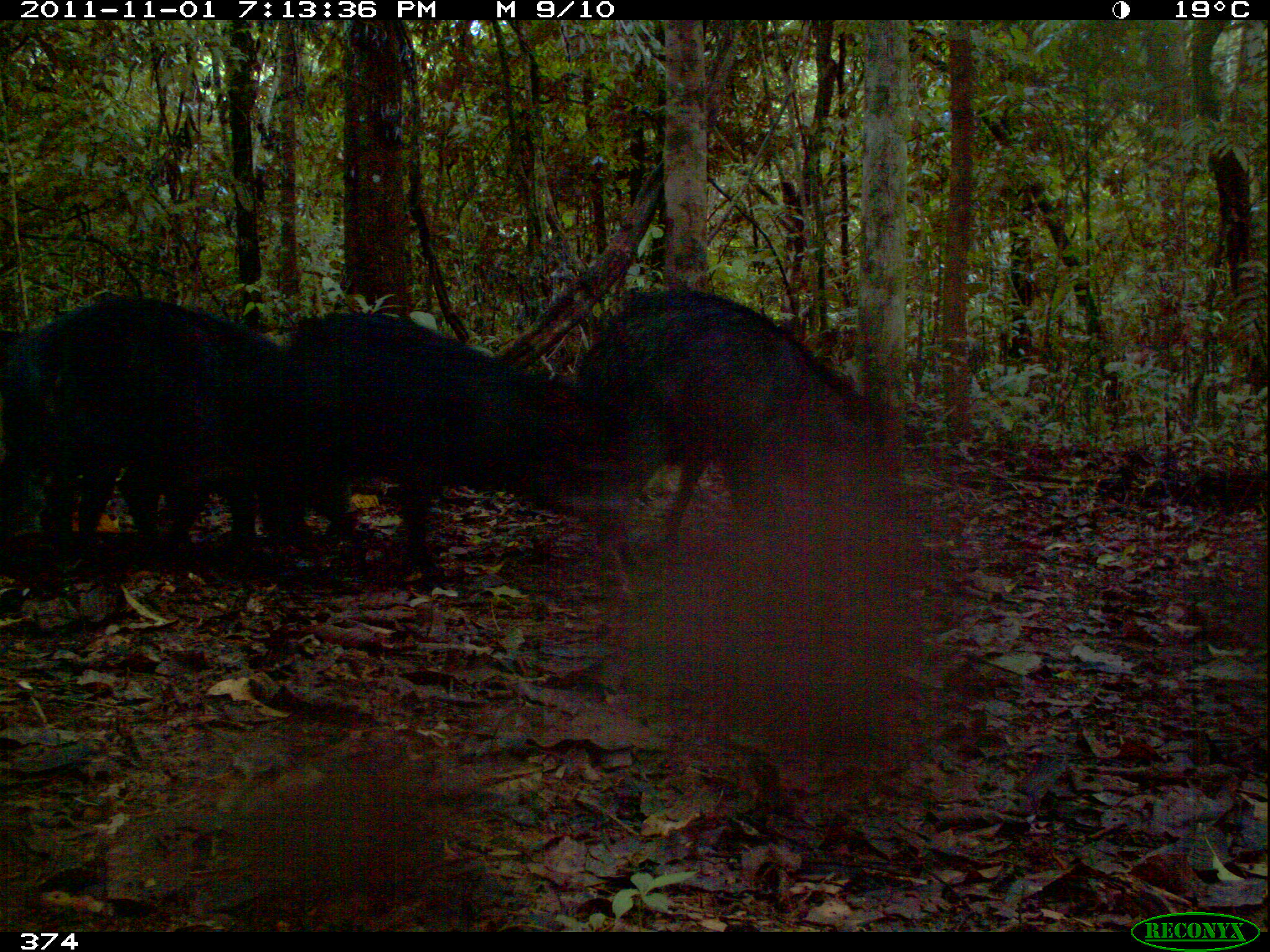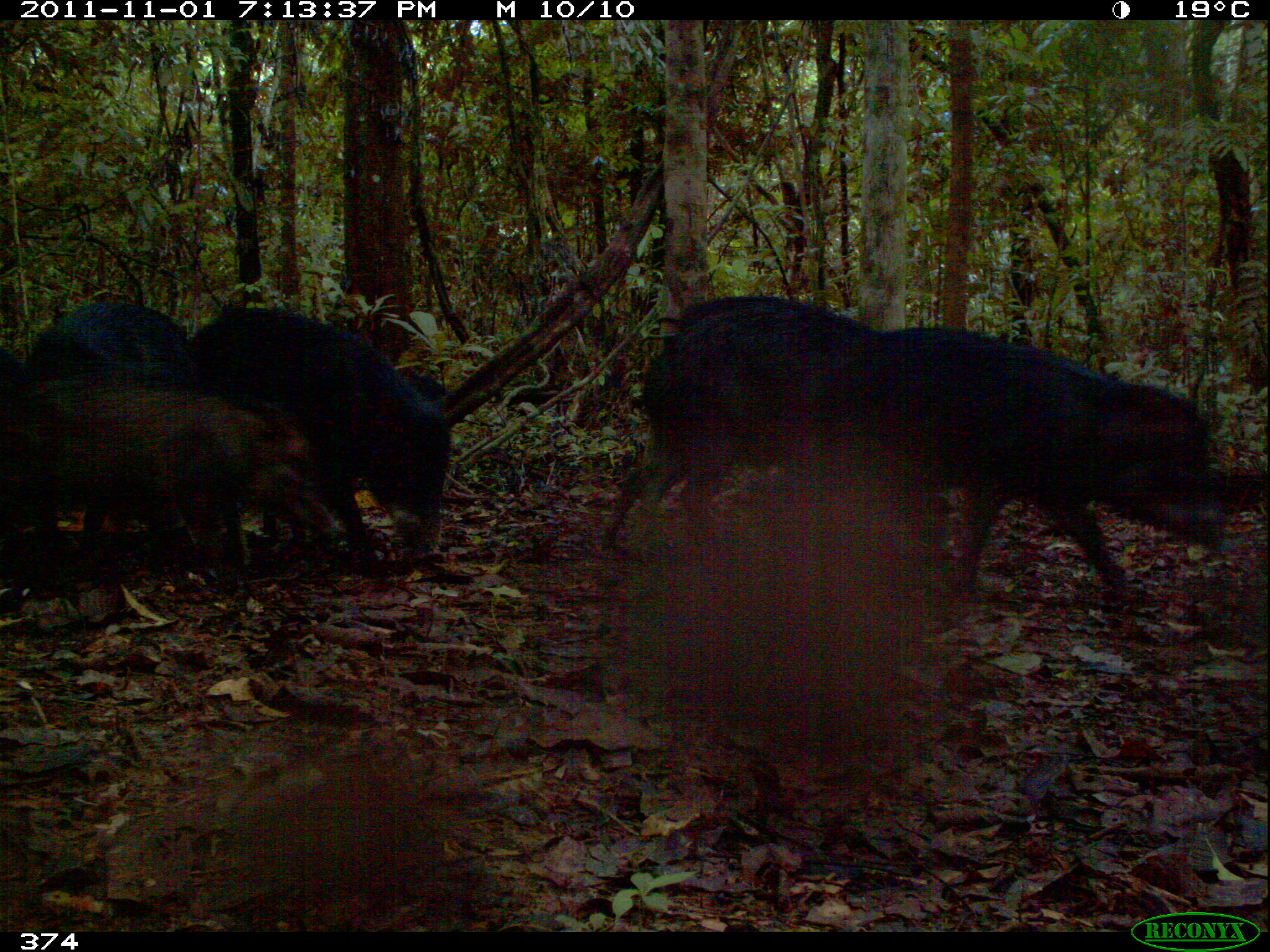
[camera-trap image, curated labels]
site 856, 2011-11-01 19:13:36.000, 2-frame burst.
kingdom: Animalia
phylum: Chordata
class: Mammalia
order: Artiodactyla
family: Tayassuidae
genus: Tayassu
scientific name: Tayassu pecari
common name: white-lipped peccary